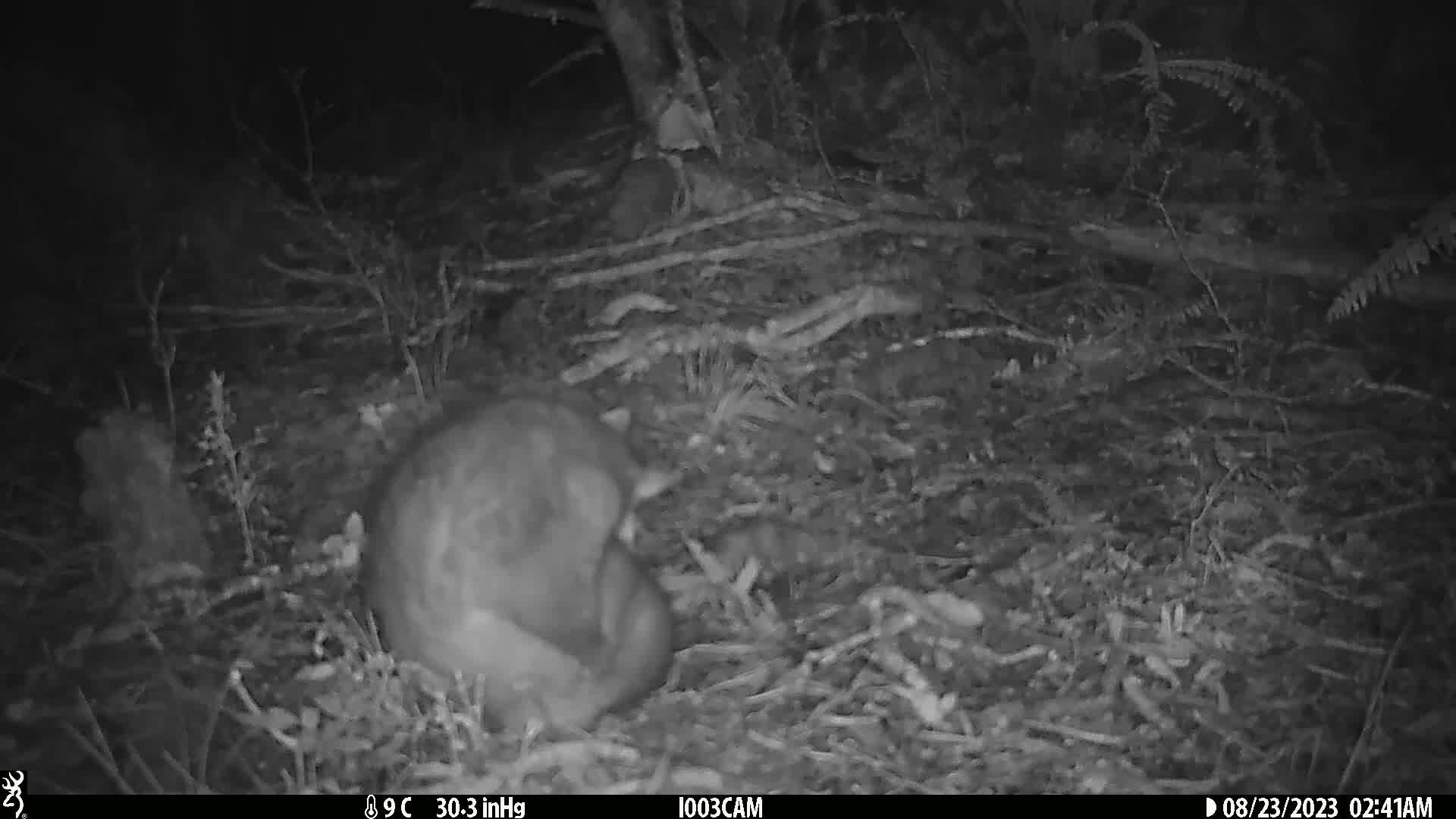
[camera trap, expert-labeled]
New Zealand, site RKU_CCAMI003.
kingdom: Animalia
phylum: Chordata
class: Mammalia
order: Diprotodontia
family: Phalangeridae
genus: Trichosurus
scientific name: Trichosurus vulpecula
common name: common brushtail possum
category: possum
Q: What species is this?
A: Possum (common brushtail possum) (Trichosurus vulpecula).